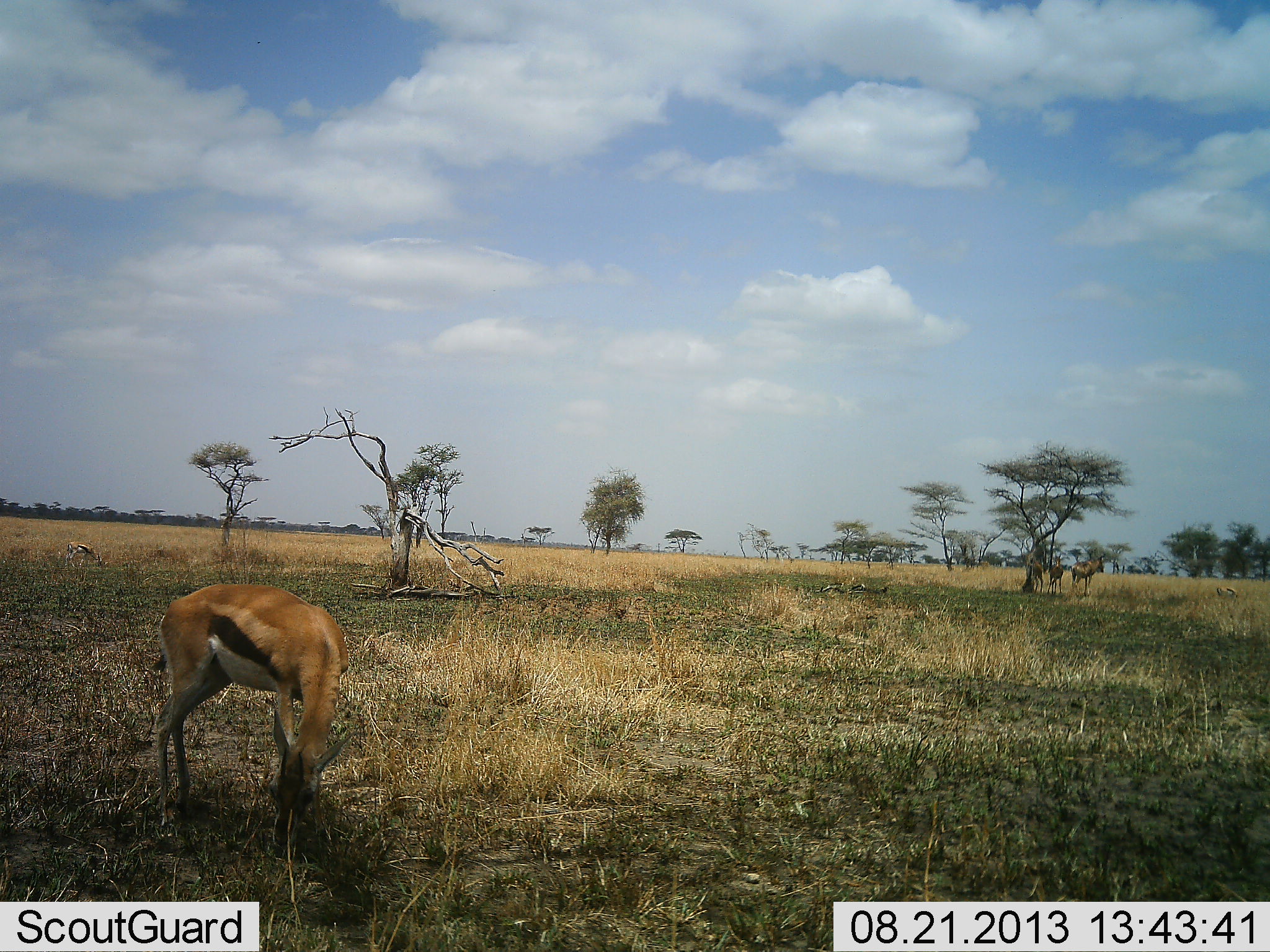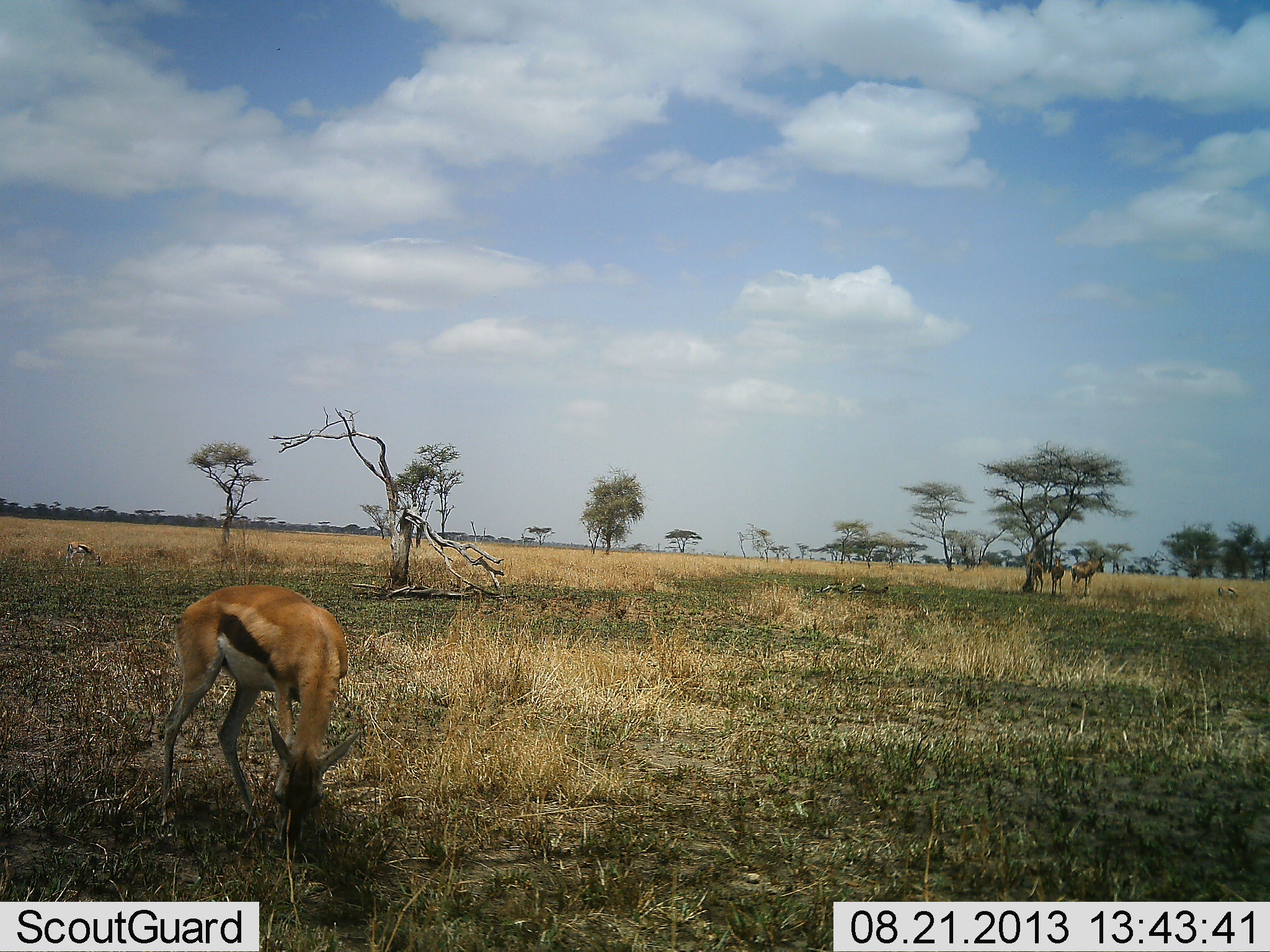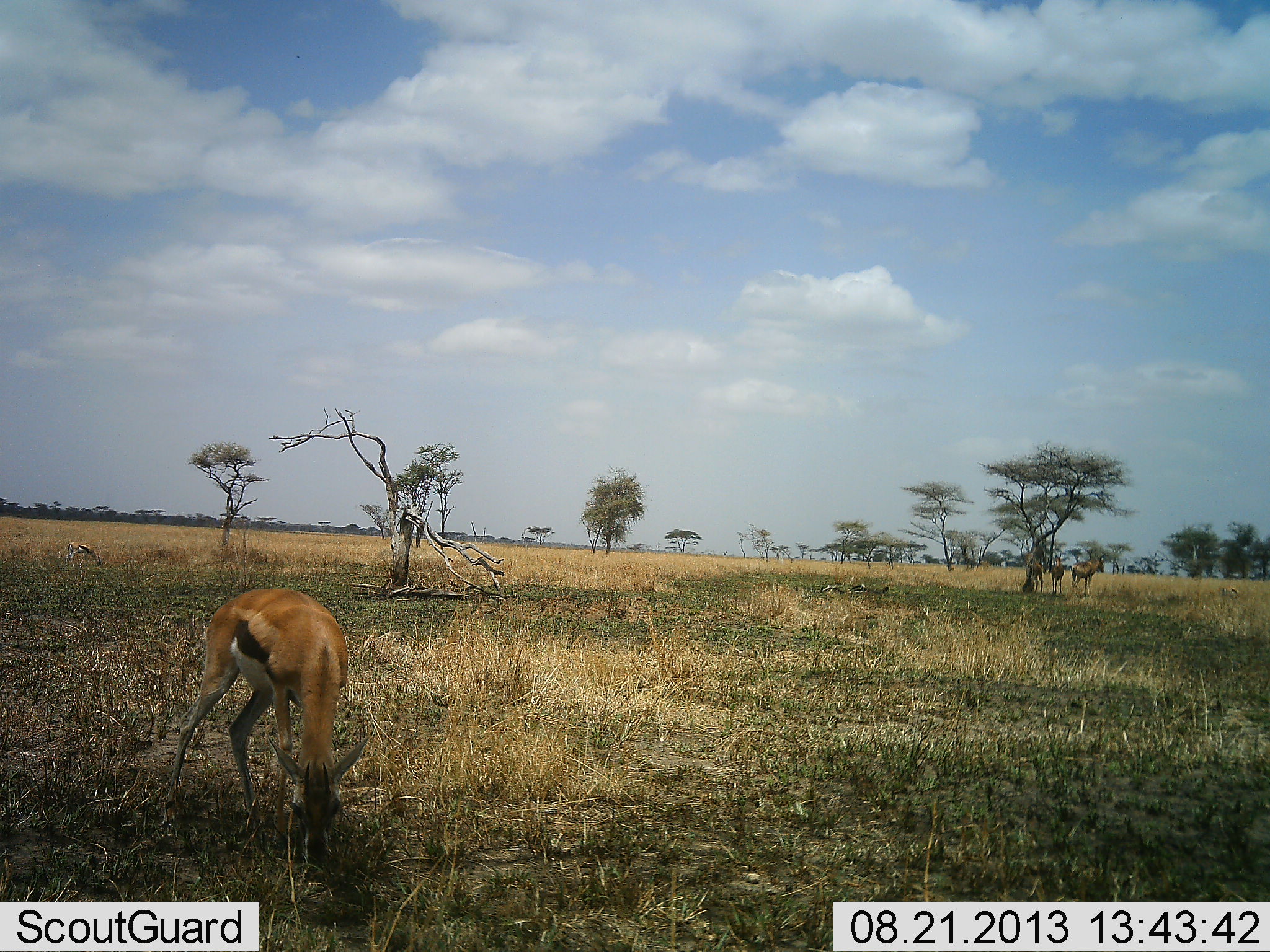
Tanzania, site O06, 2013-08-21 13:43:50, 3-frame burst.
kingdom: Animalia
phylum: Chordata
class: Mammalia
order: Artiodactyla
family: Bovidae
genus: Eudorcas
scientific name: Eudorcas thomsonii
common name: thomson's gazelle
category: gazellethomsons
Gazellethomsons (thomson's gazelle) (Eudorcas thomsonii), count 2. Behavior (volunteer vote fractions): standing 48%, resting 0%, moving 0%, interacting 0%. Young present (vote fraction): 0%. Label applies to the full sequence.